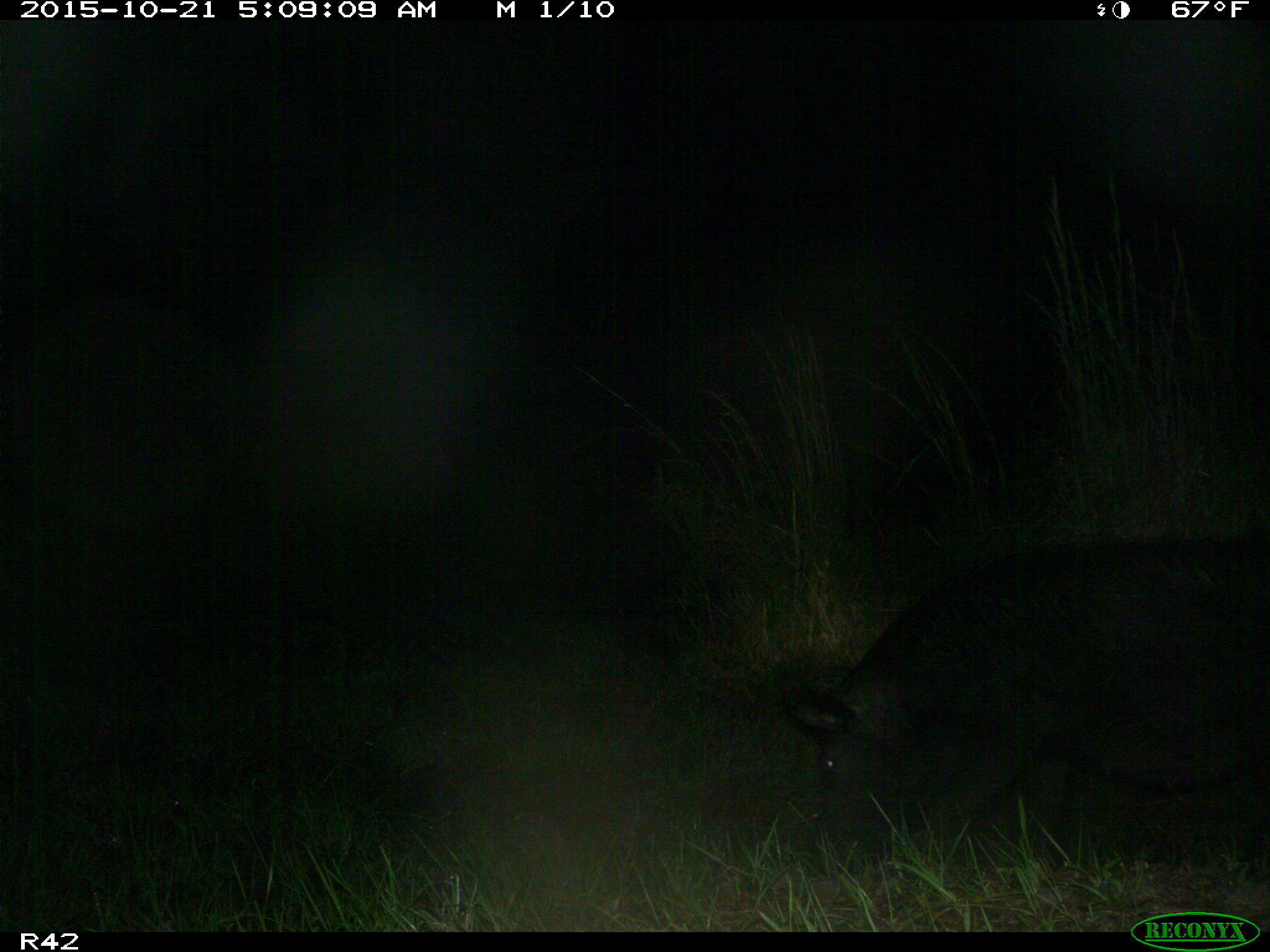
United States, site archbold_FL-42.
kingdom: Animalia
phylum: Chordata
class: Mammalia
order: Artiodactyla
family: Suidae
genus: Sus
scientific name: Sus scrofa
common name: wild boar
Sus scrofa (wild boar).